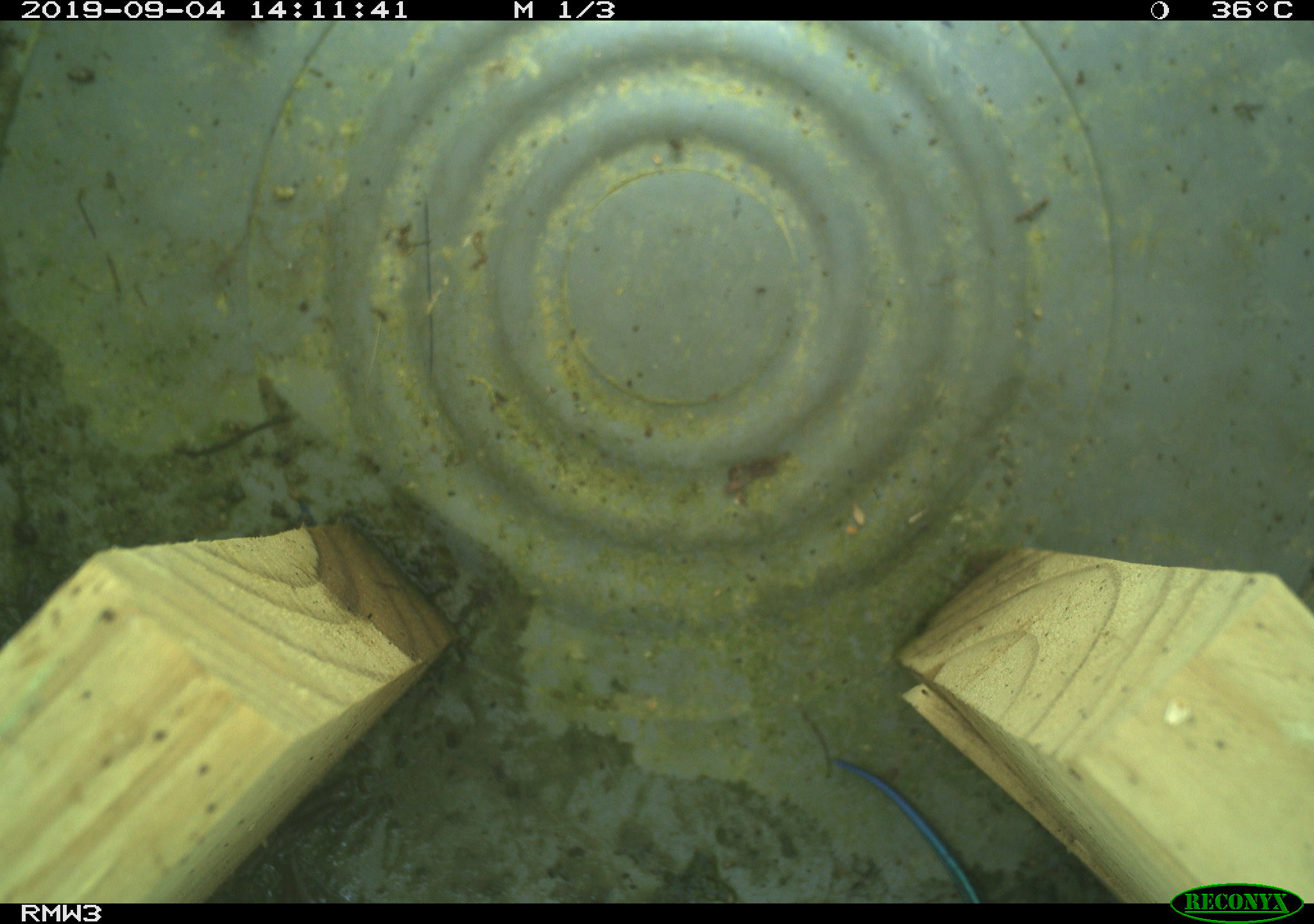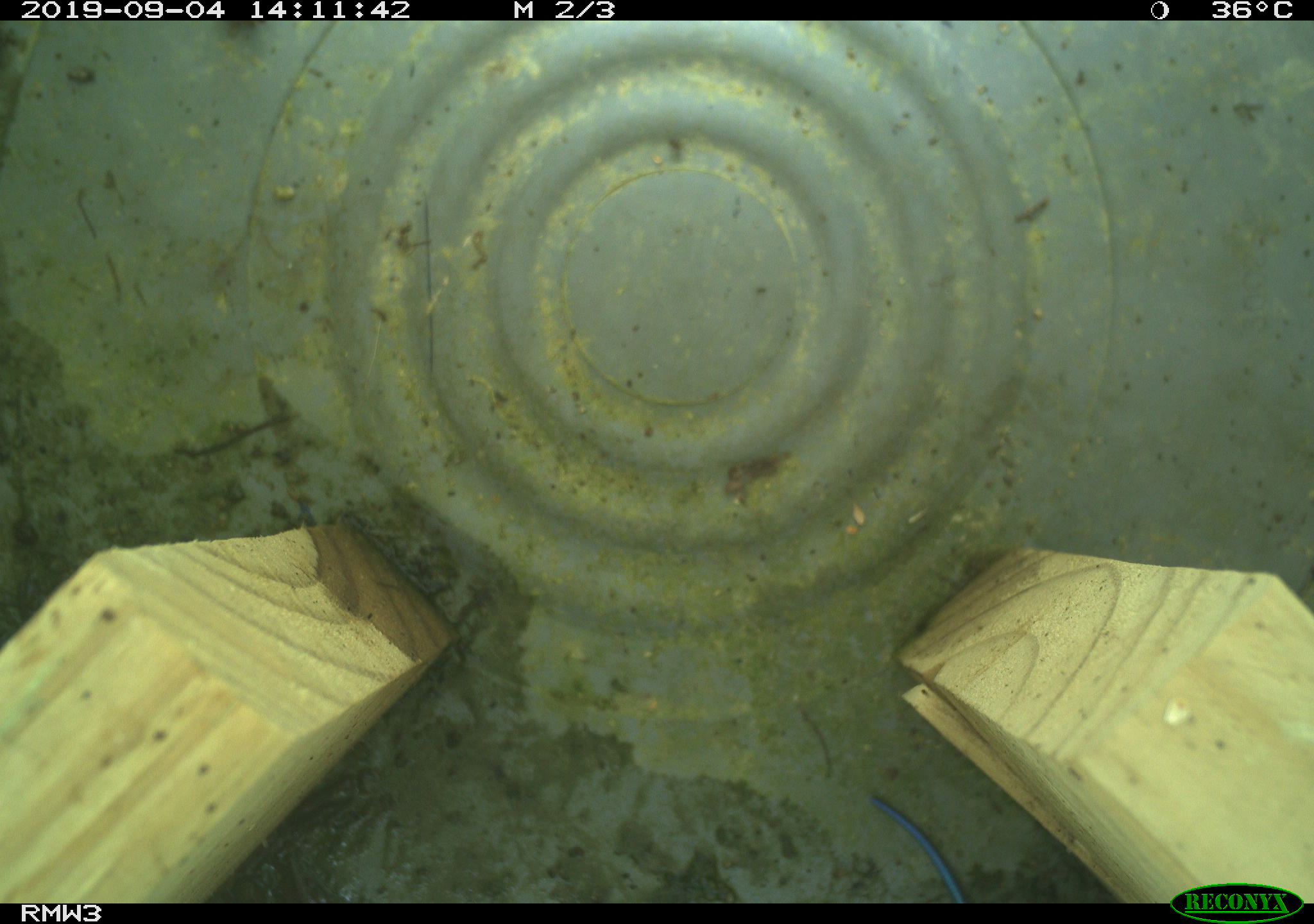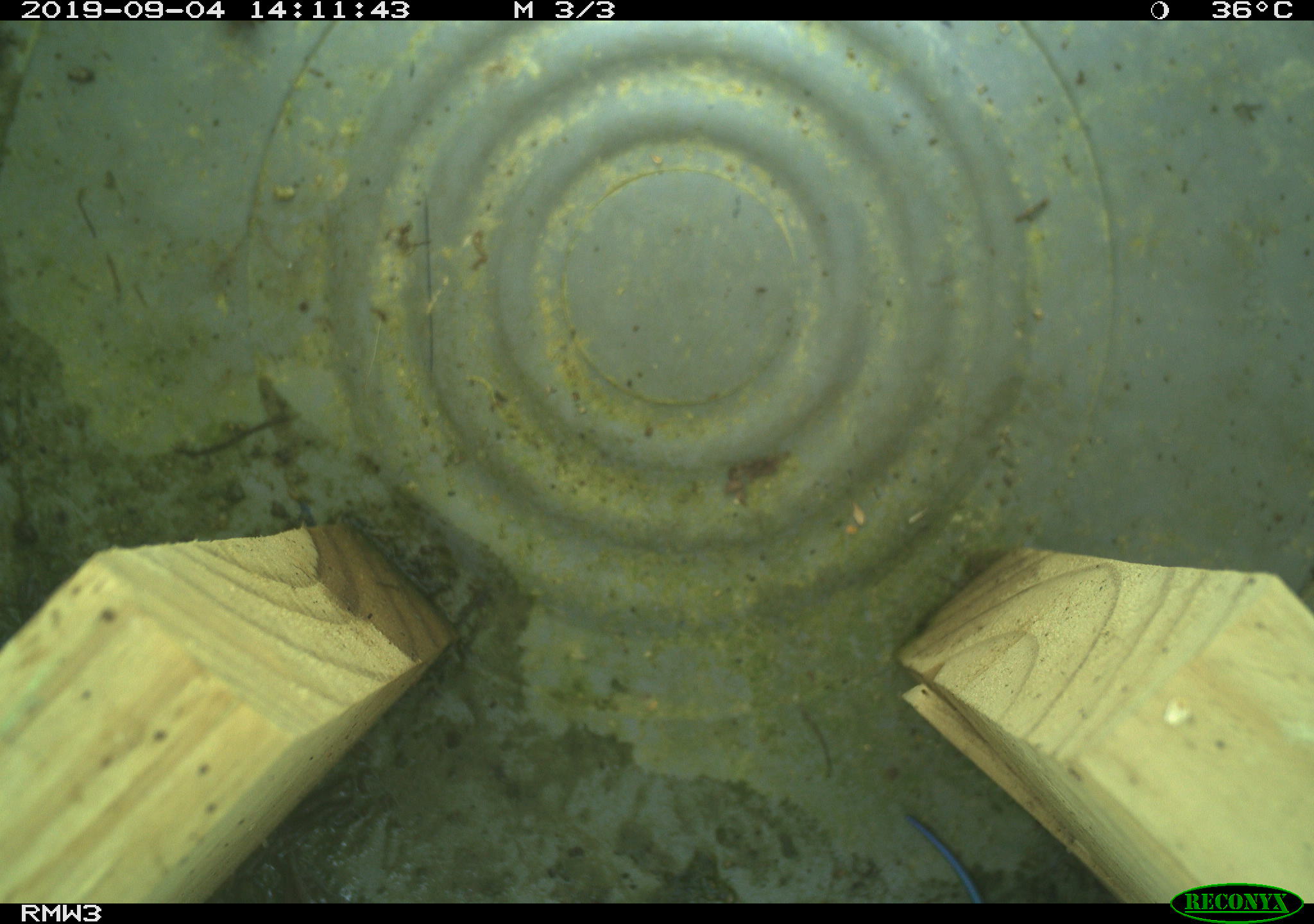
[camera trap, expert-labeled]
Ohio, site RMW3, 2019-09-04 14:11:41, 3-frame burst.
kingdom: Animalia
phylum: Chordata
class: Mammalia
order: Rodentia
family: Cricetidae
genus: Peromyscus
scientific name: Peromyscus leucopus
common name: white-footed mouse